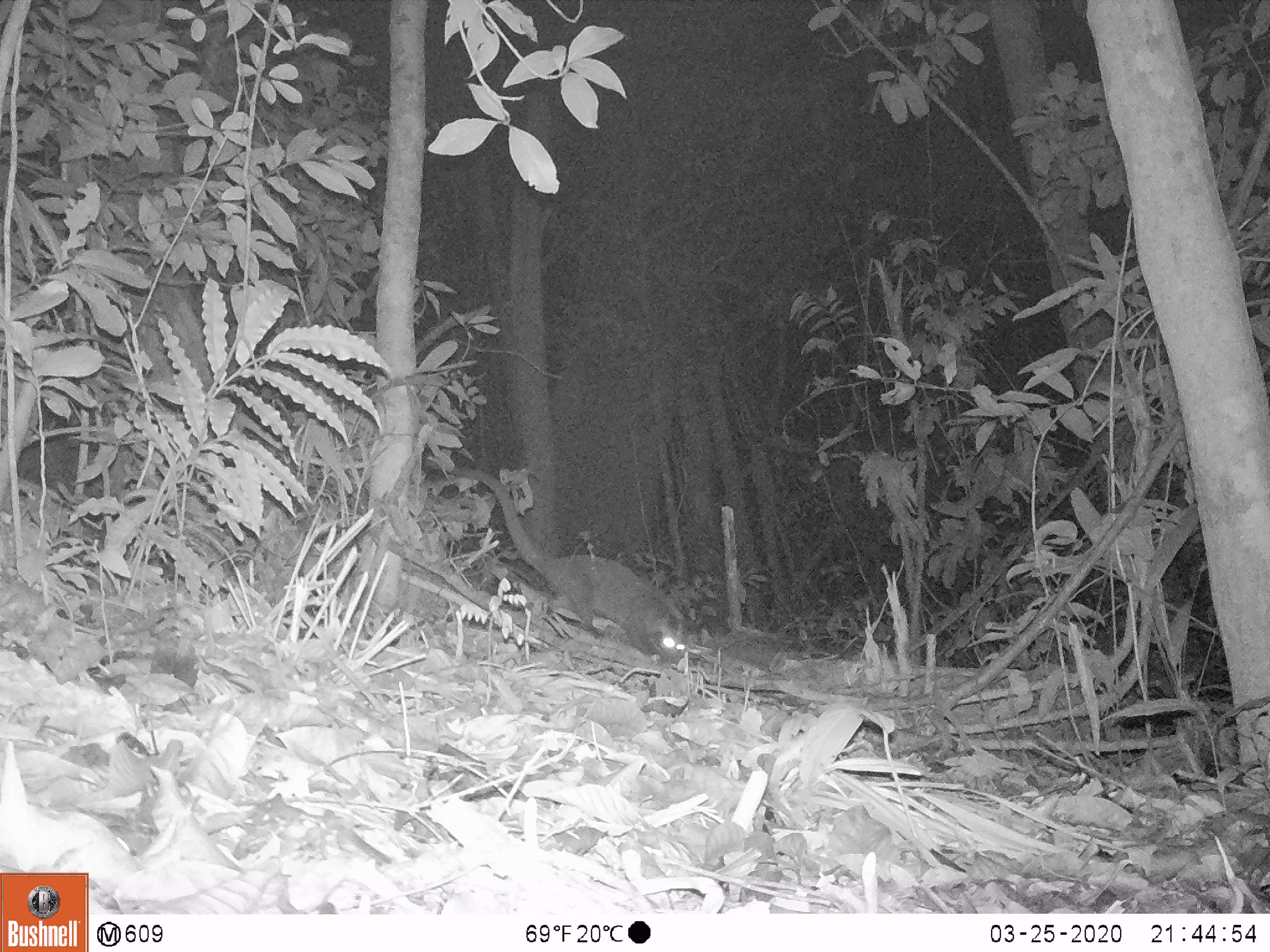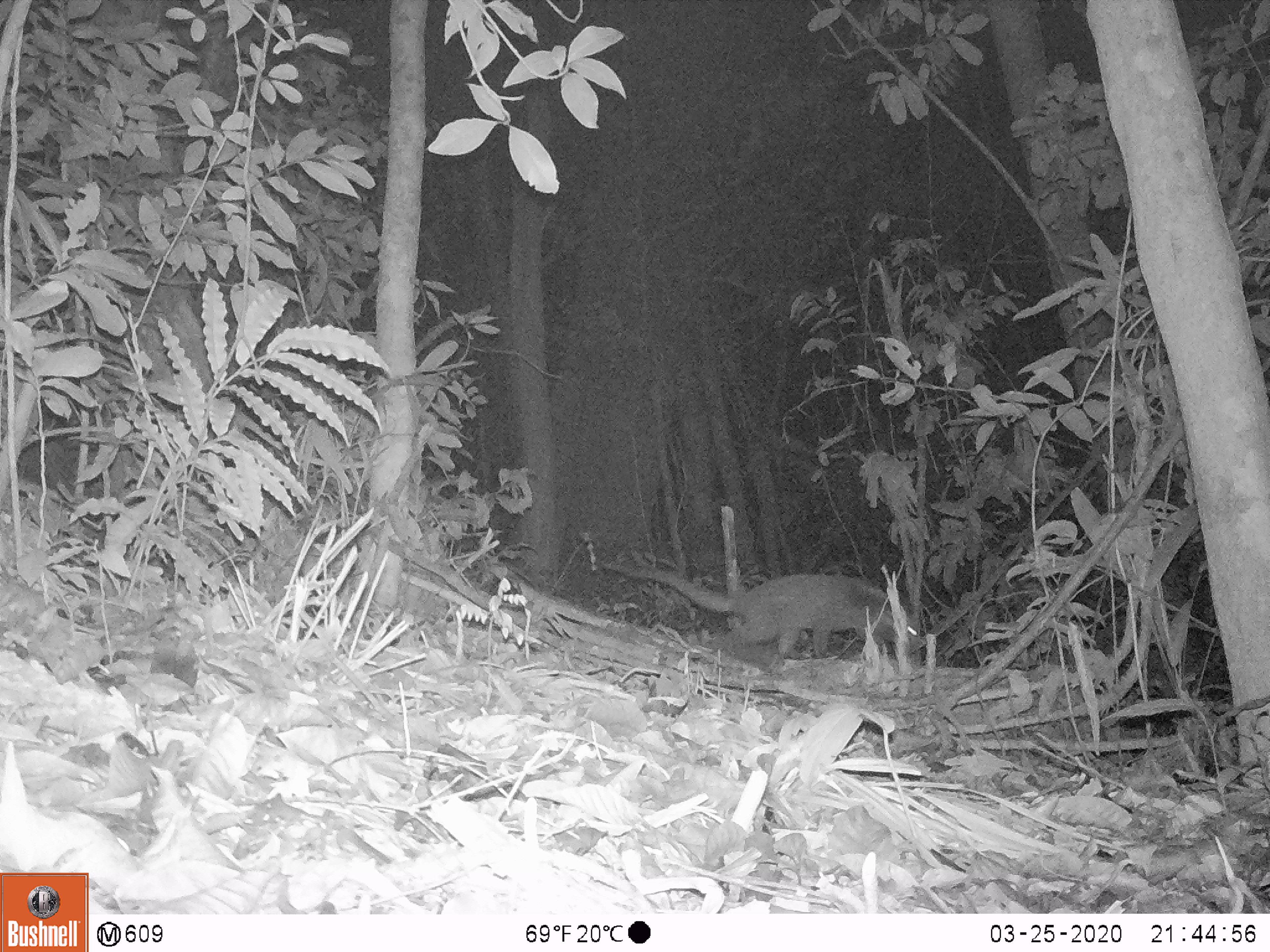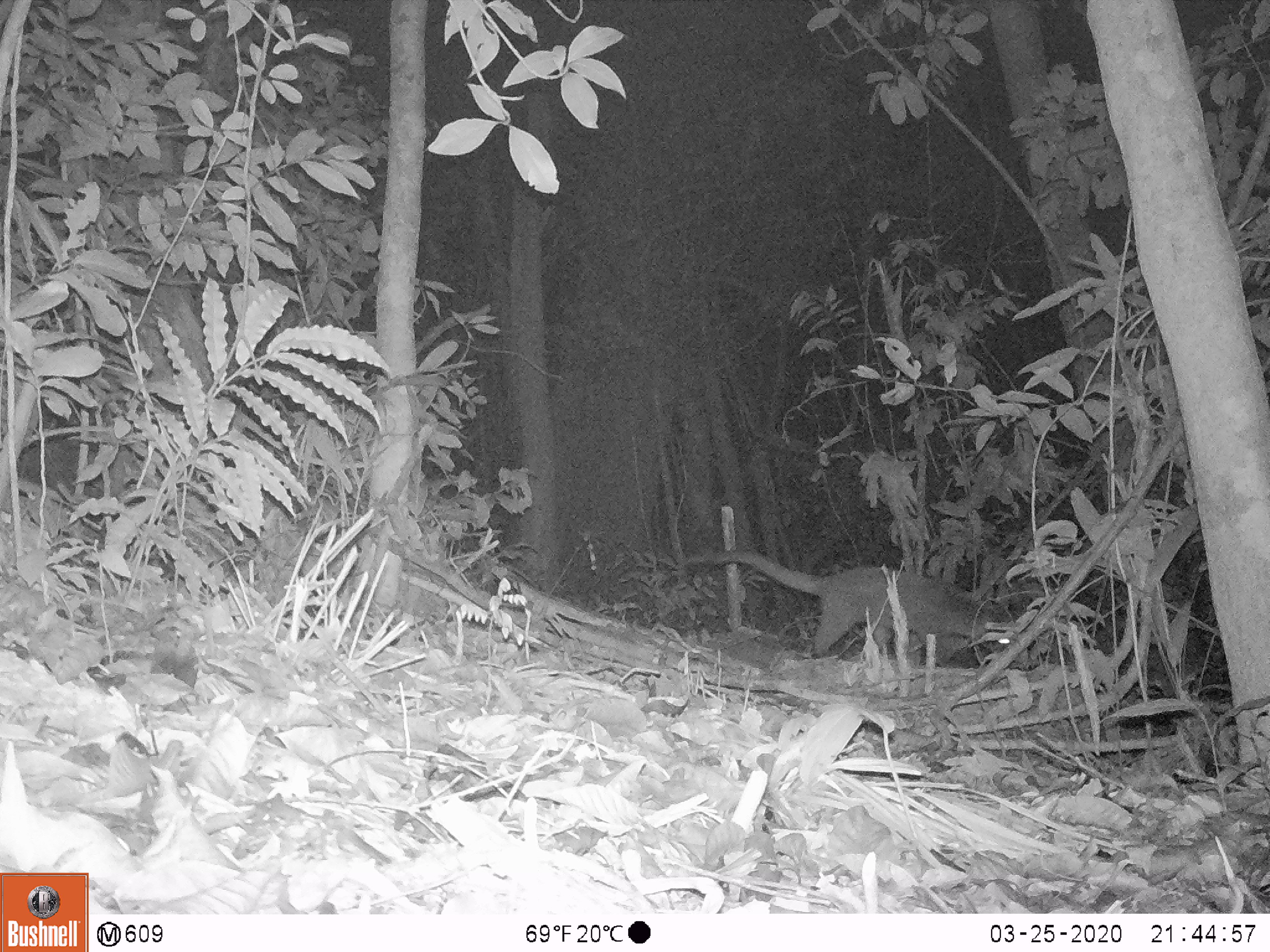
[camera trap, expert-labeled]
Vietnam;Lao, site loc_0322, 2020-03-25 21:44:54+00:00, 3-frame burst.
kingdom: Animalia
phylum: Chordata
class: Mammalia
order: Carnivora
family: Viverridae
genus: Paguma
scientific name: Paguma larvata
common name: masked palm civet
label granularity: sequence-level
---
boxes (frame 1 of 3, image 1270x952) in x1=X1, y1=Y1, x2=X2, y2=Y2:
masked palm civet: x1=425, y1=464, x2=684, y2=653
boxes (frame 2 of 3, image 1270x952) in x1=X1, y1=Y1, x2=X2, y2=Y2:
masked palm civet: x1=597, y1=559, x2=923, y2=662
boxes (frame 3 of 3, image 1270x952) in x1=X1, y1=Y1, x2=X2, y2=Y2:
masked palm civet: x1=676, y1=548, x2=1011, y2=657